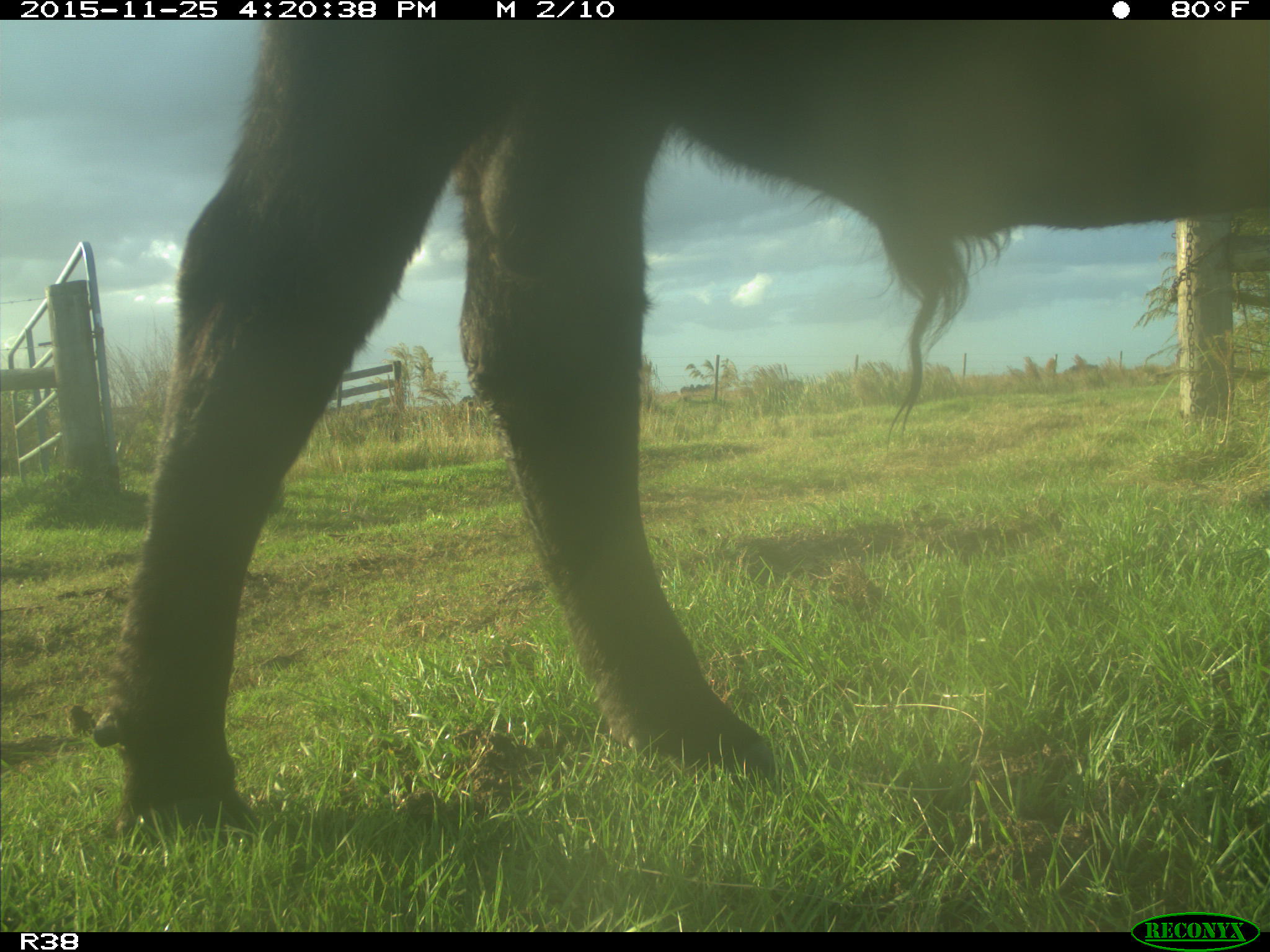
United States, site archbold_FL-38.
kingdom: Animalia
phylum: Chordata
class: Mammalia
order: Artiodactyla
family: Bovidae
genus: Bos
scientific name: Bos taurus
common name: domestic cow